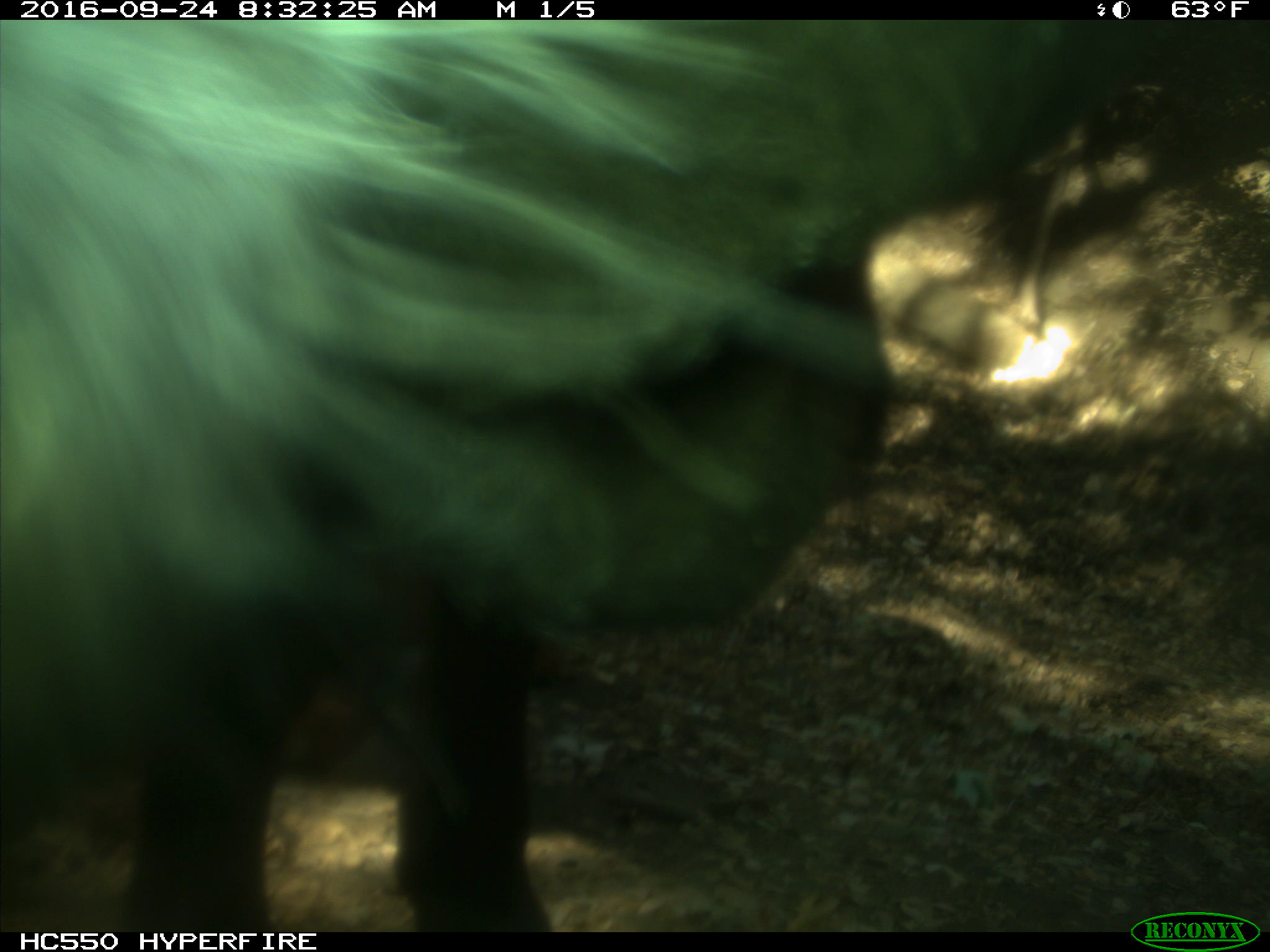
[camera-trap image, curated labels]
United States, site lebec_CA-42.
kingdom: Animalia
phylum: Chordata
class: Mammalia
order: Artiodactyla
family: Bovidae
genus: Bos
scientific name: Bos taurus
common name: domestic cow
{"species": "Bos taurus (domestic cow)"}